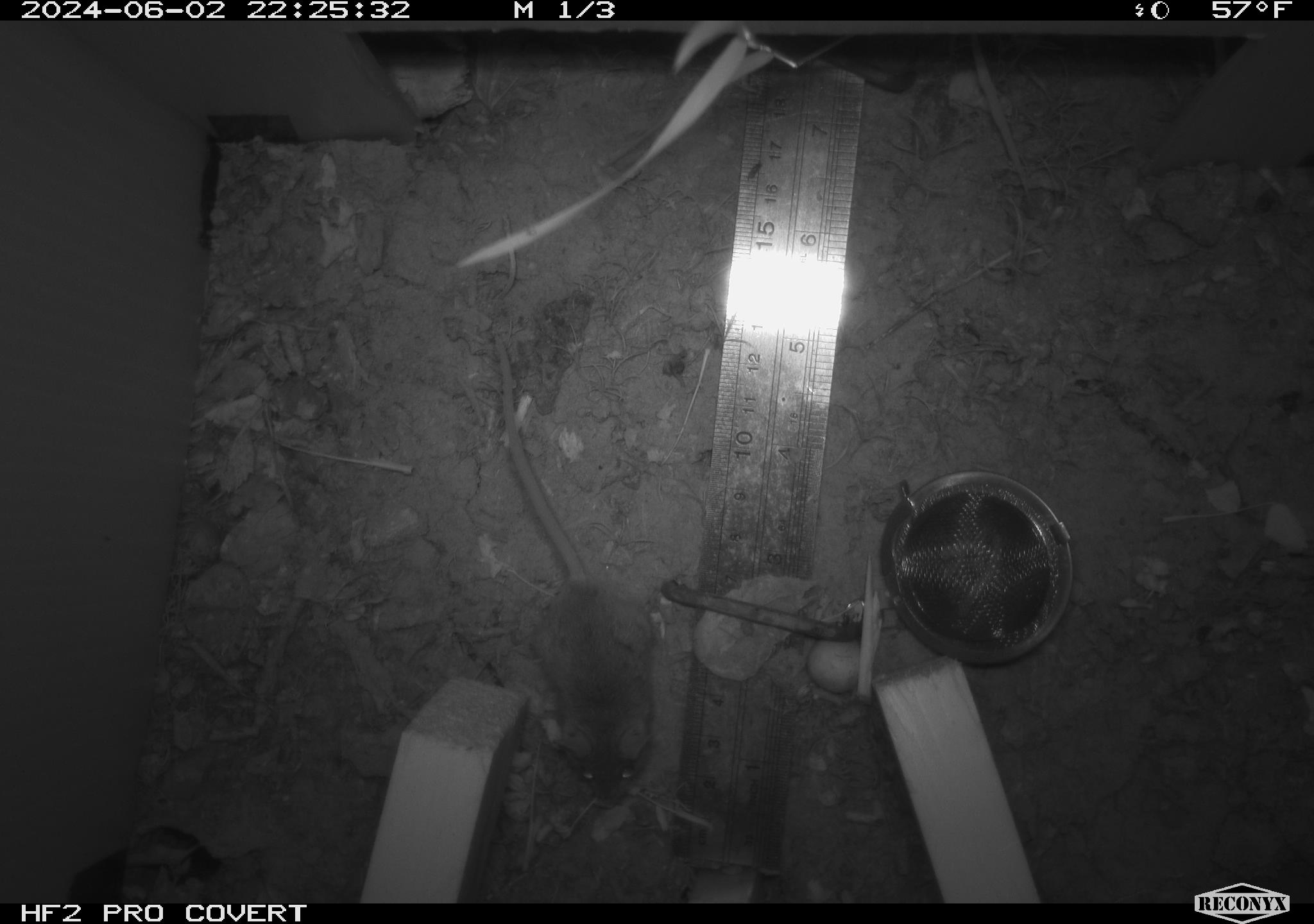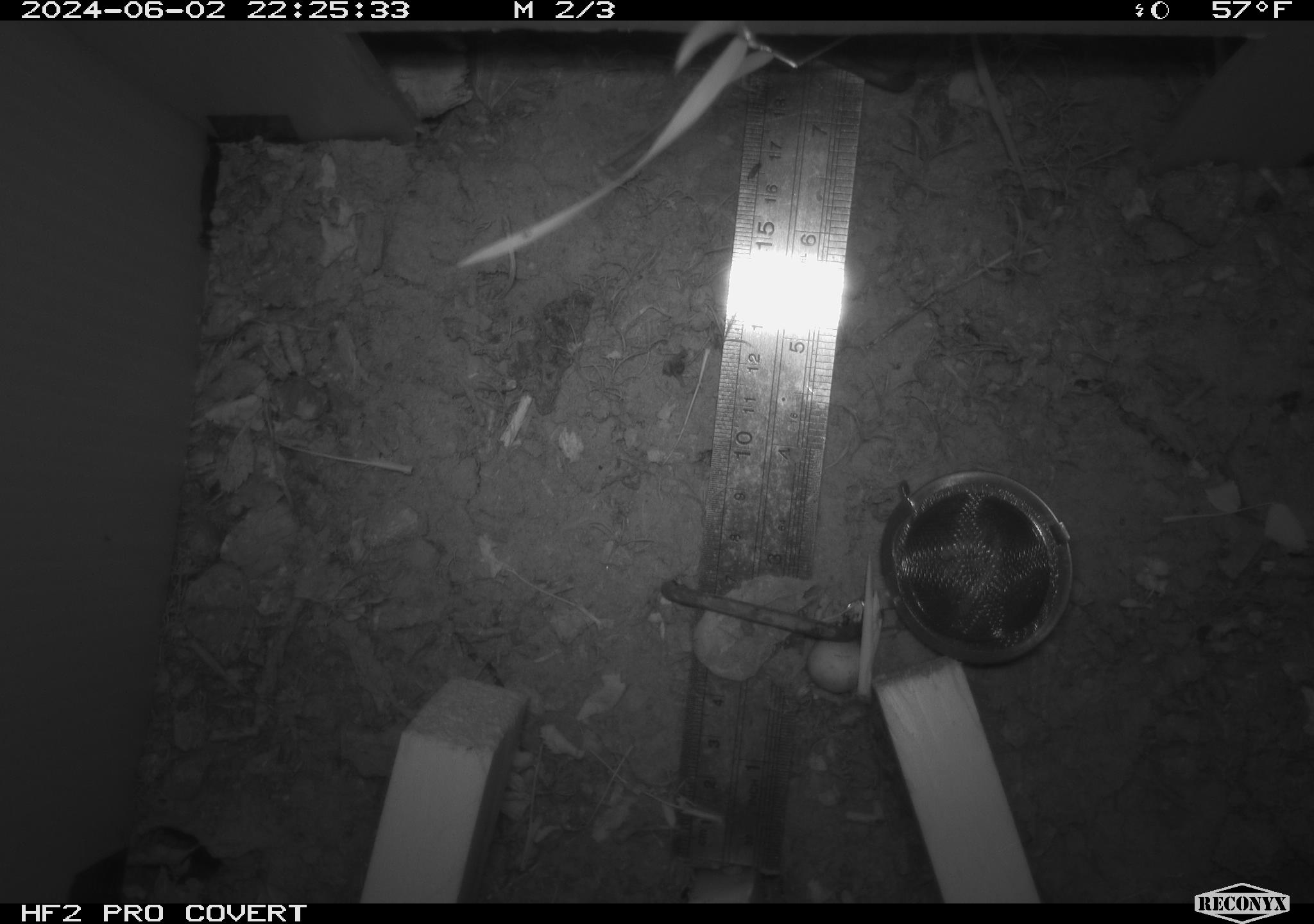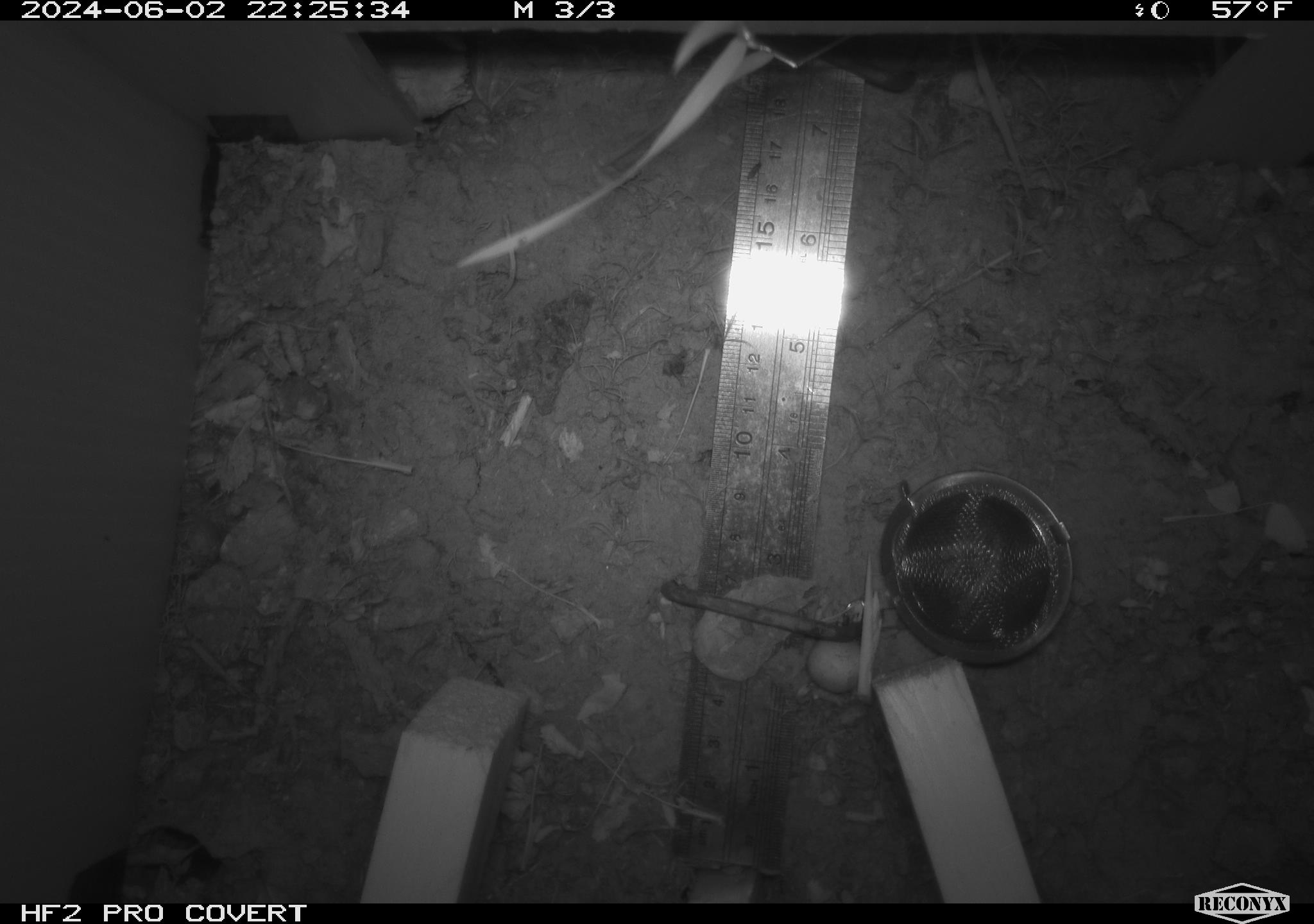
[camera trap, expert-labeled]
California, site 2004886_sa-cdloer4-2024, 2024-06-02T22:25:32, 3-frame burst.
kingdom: Animalia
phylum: Chordata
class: Mammalia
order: Rodentia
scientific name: Rodentia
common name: mouse species